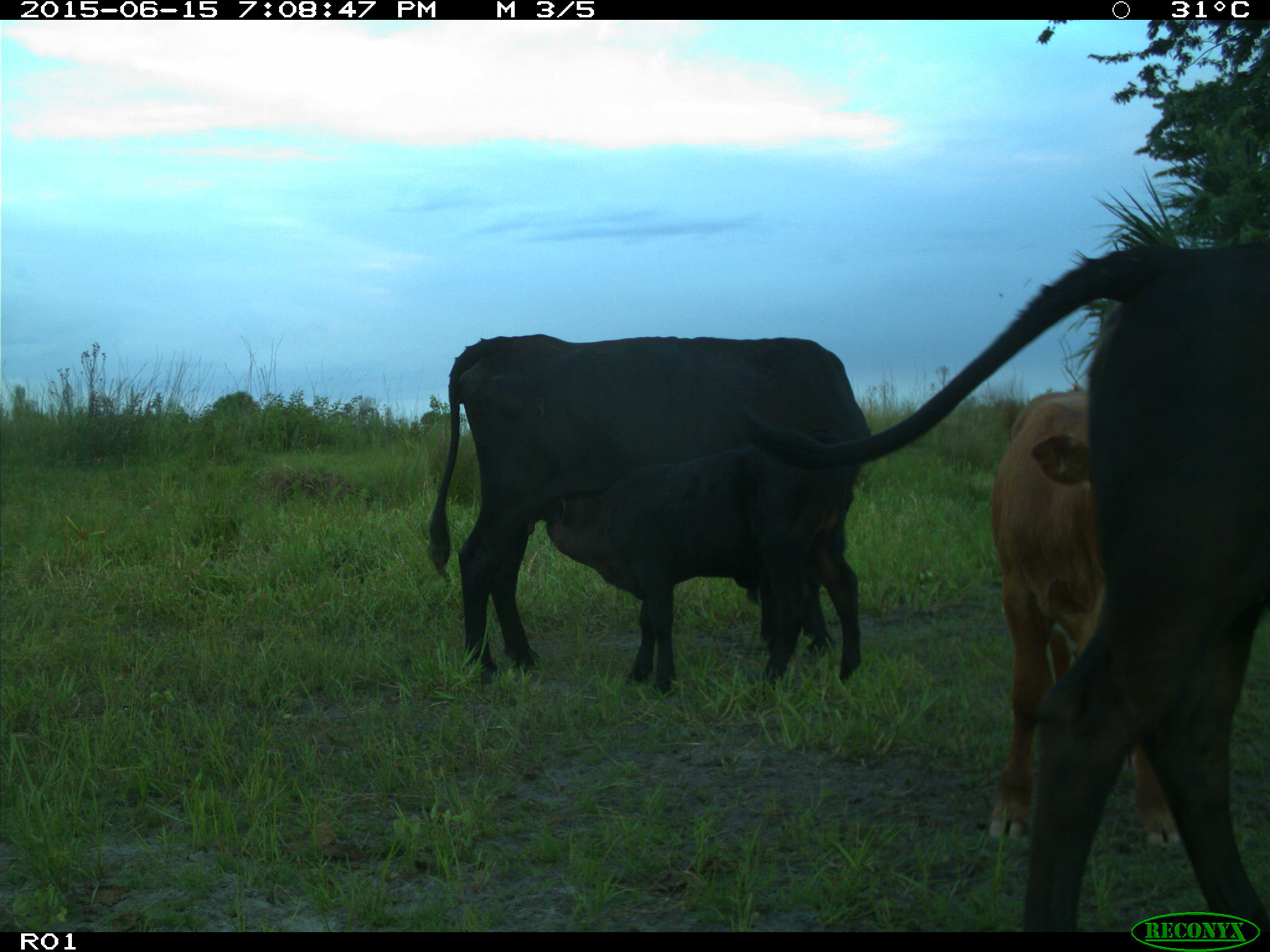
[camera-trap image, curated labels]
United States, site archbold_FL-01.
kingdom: Animalia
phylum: Chordata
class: Mammalia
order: Artiodactyla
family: Bovidae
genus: Bos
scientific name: Bos taurus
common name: domestic cow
Bos taurus (domestic cow).